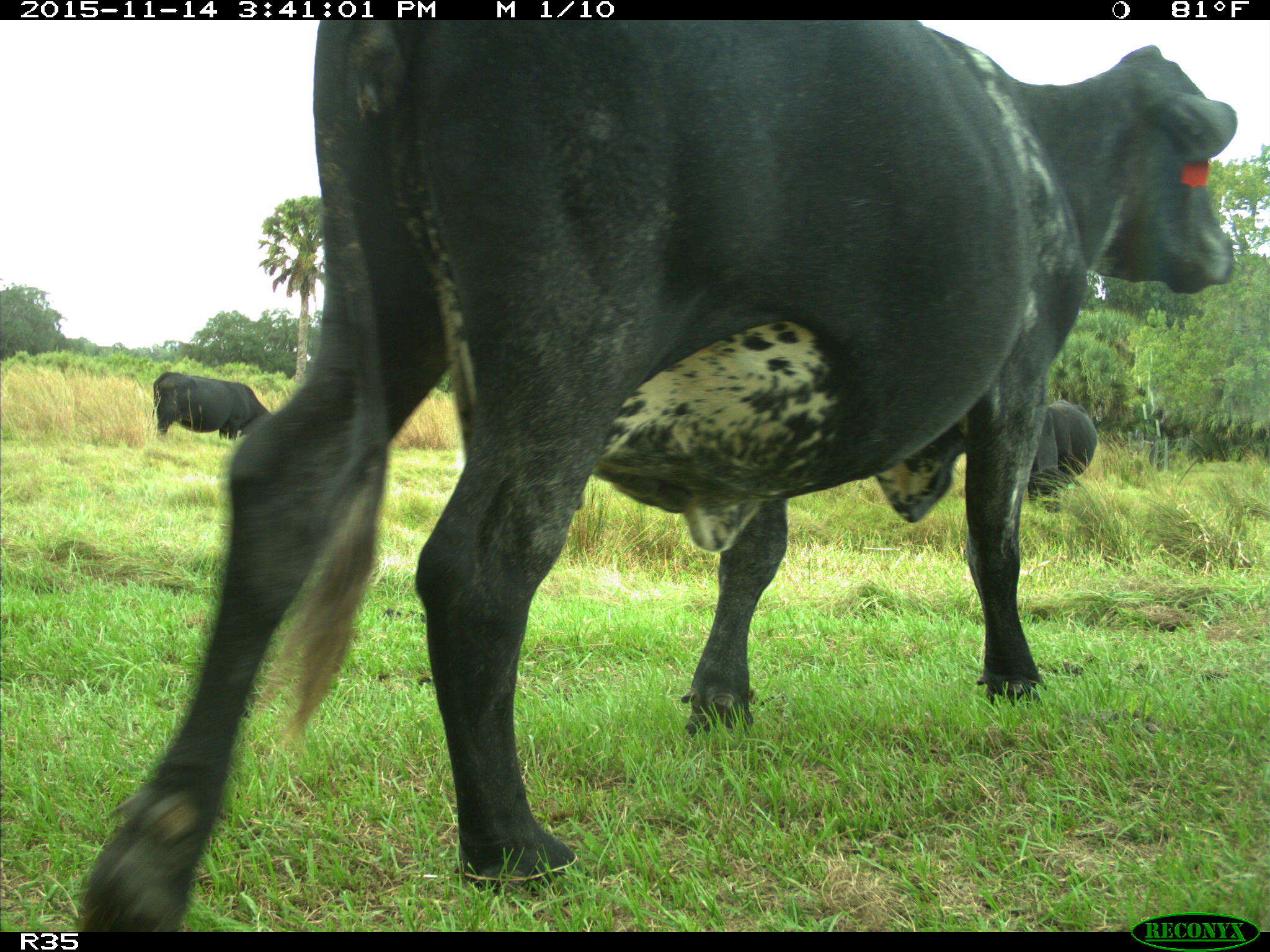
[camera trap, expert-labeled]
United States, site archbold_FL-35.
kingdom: Animalia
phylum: Chordata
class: Mammalia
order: Artiodactyla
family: Bovidae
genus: Bos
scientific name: Bos taurus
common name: domestic cow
Bos taurus (domestic cow).